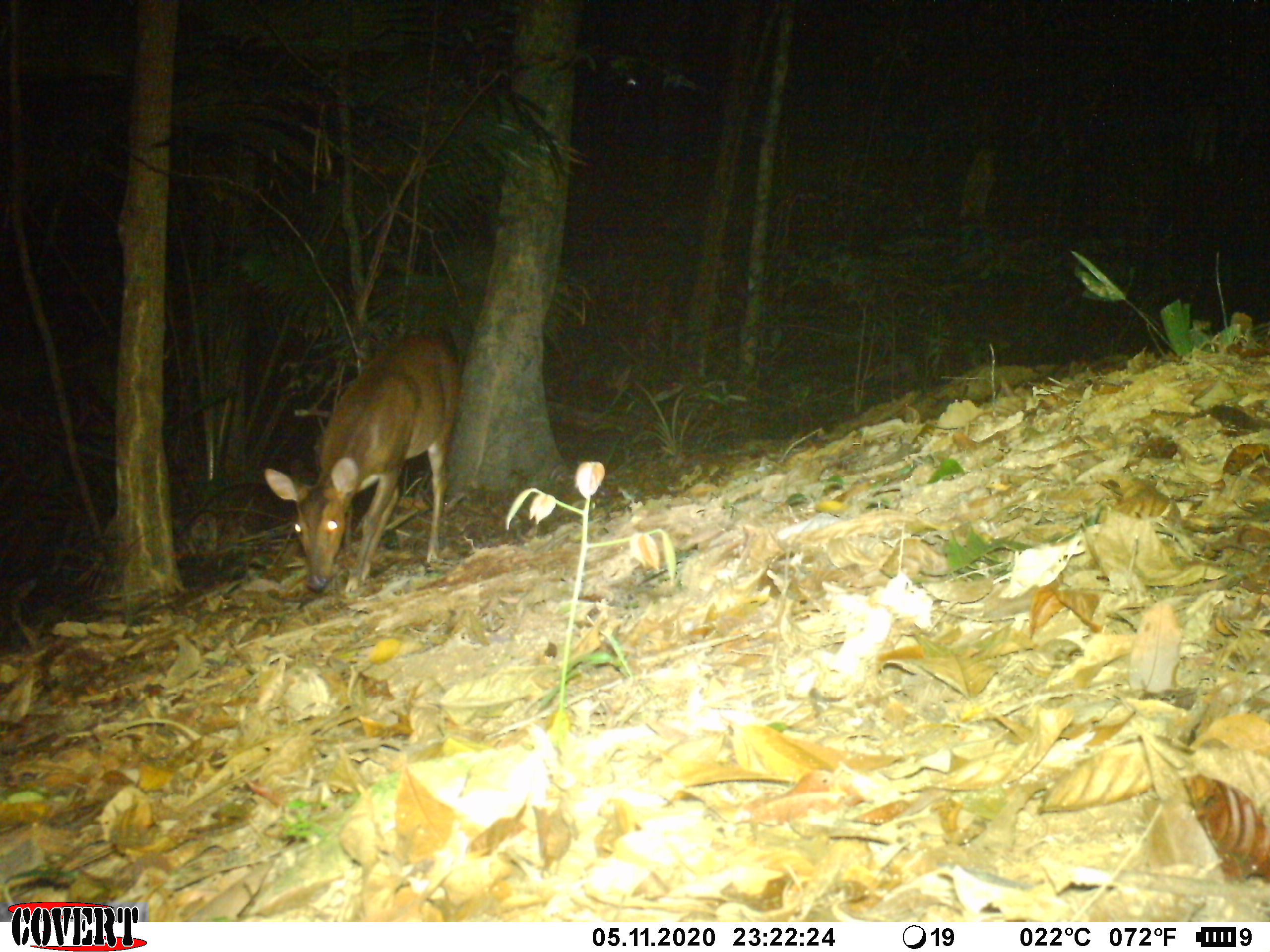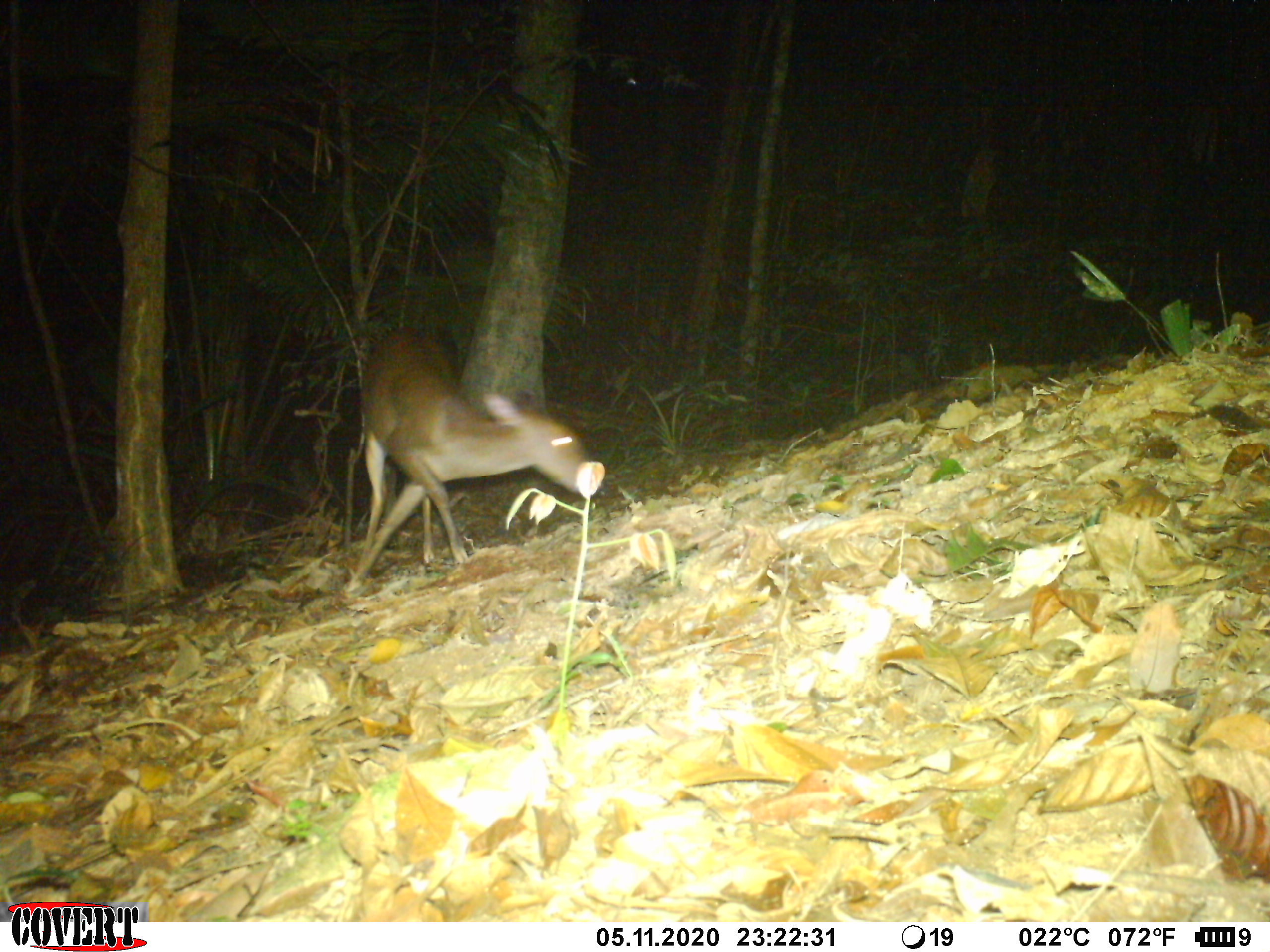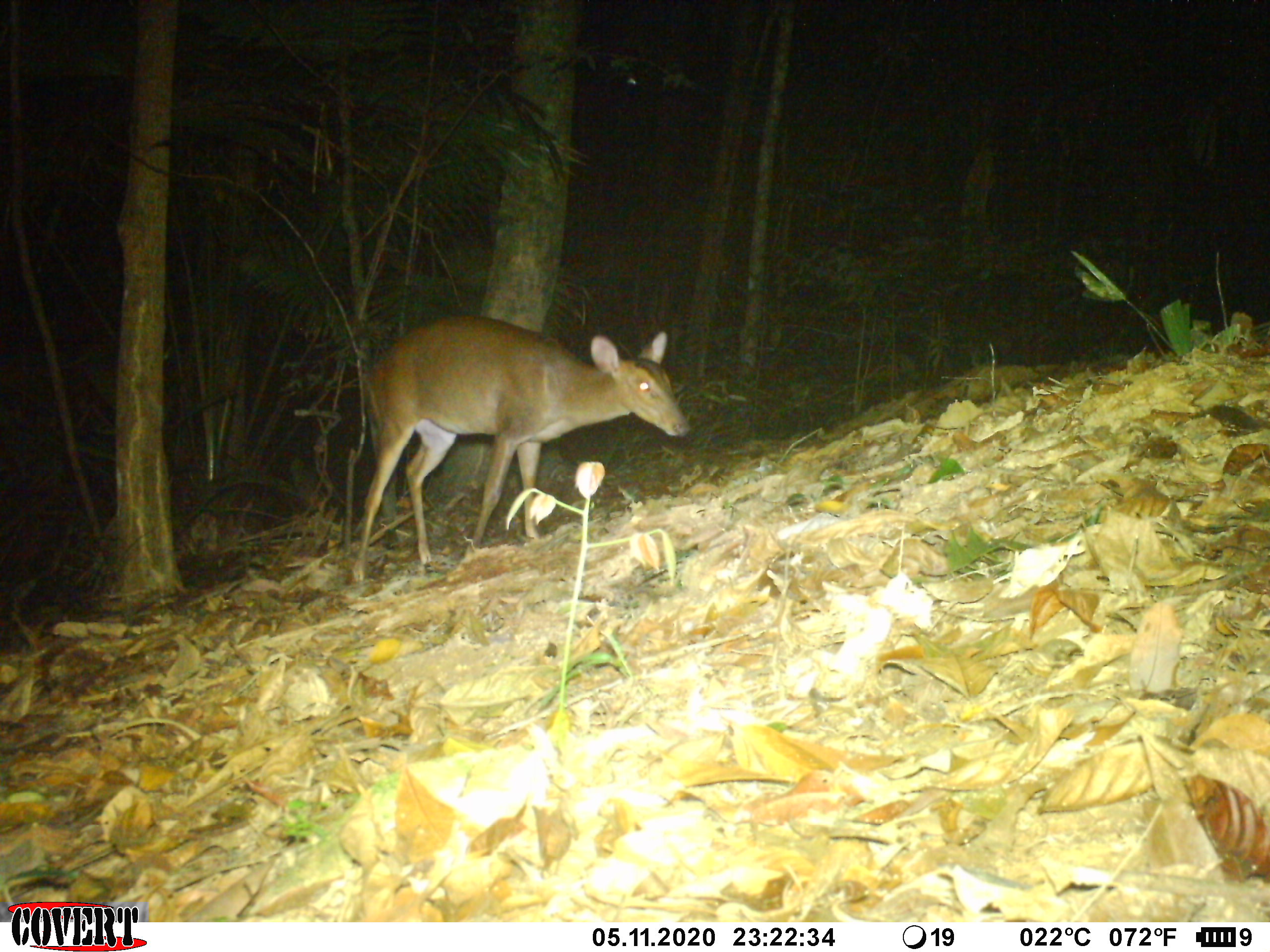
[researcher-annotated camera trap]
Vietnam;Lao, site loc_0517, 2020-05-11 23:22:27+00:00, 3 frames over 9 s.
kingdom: Animalia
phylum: Chordata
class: Mammalia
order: Artiodactyla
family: Cervidae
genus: Muntiacus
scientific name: Muntiacus vuquangensis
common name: large-antlered muntjac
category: large antlered muntjac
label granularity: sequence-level